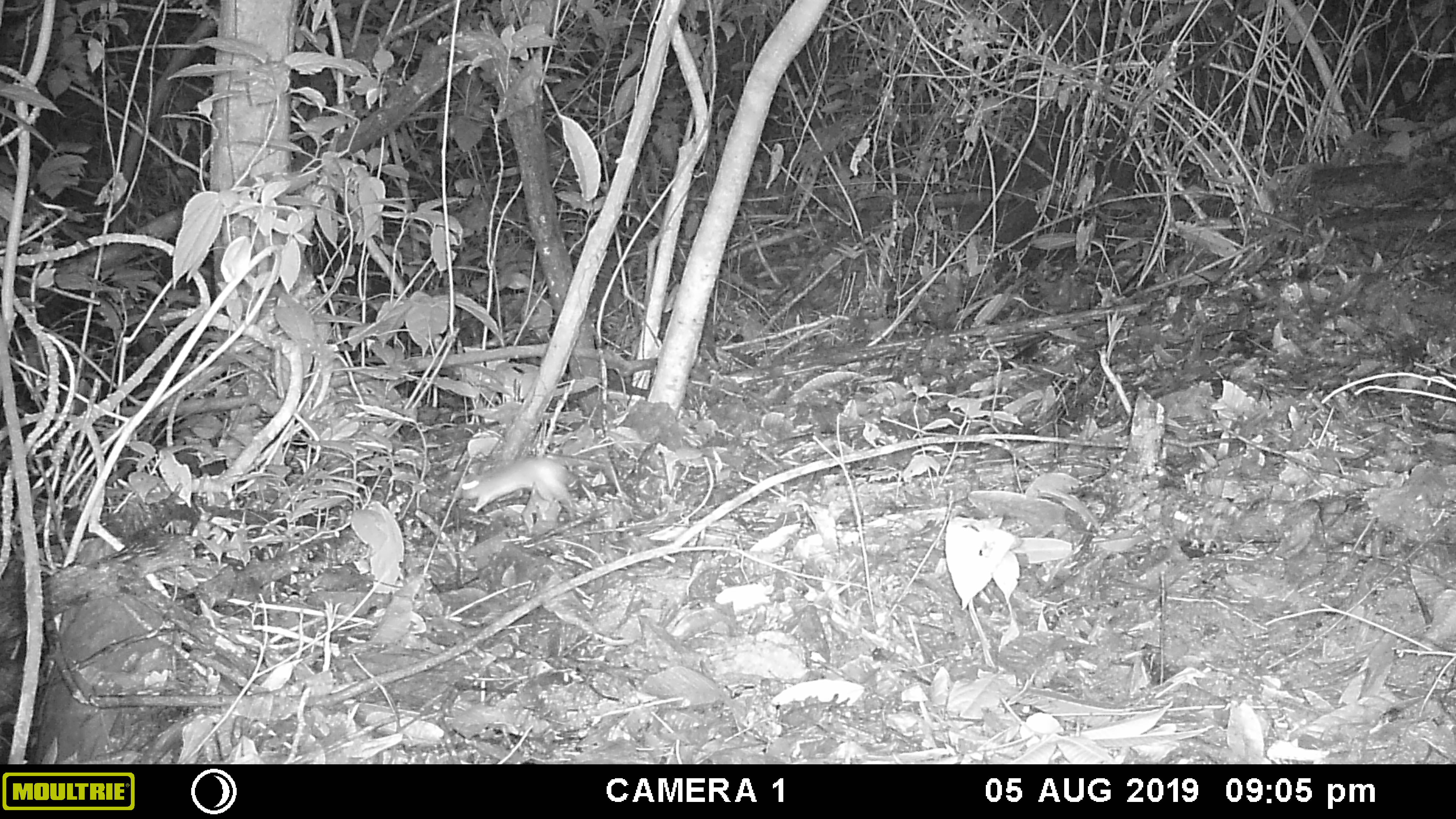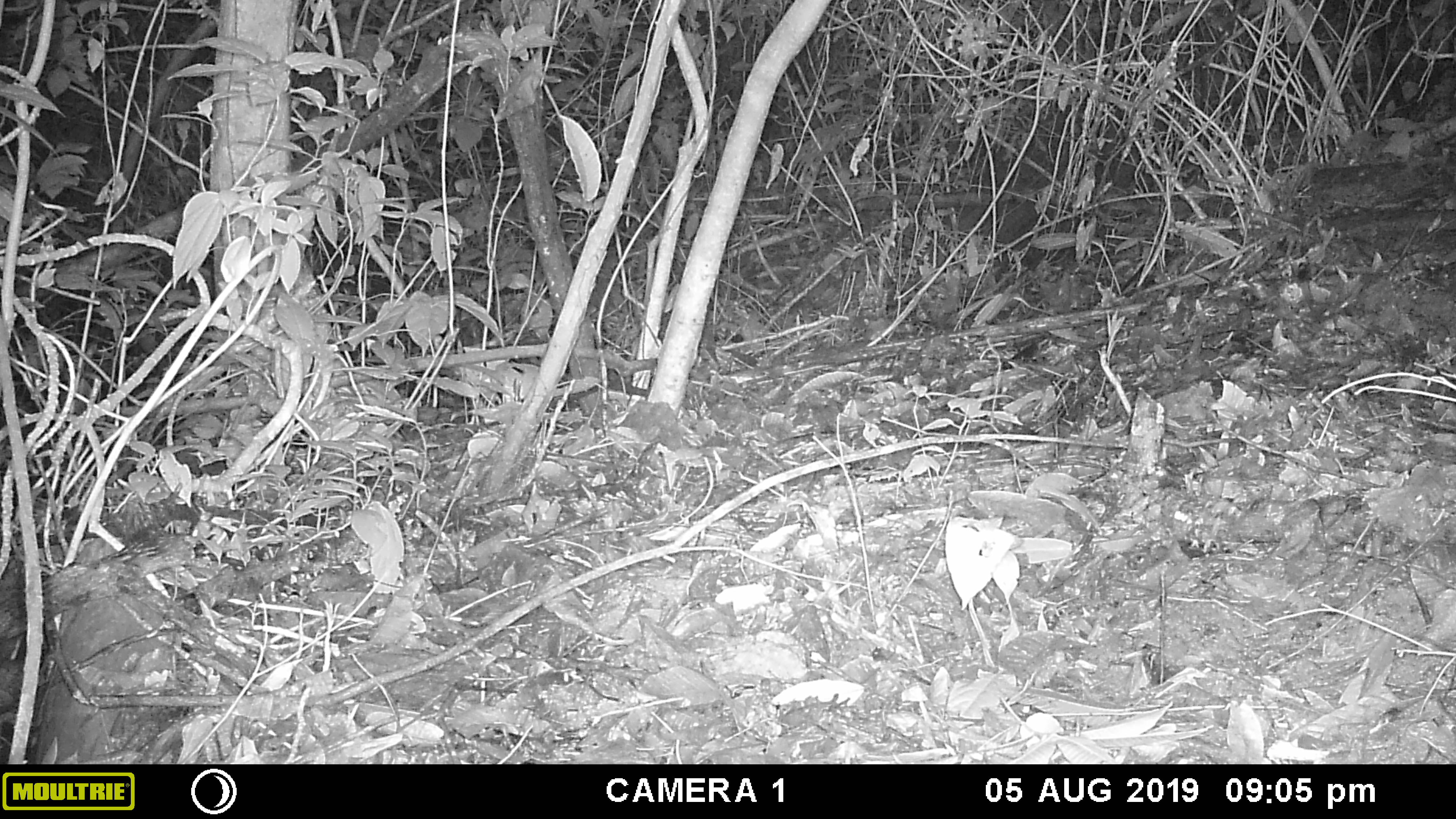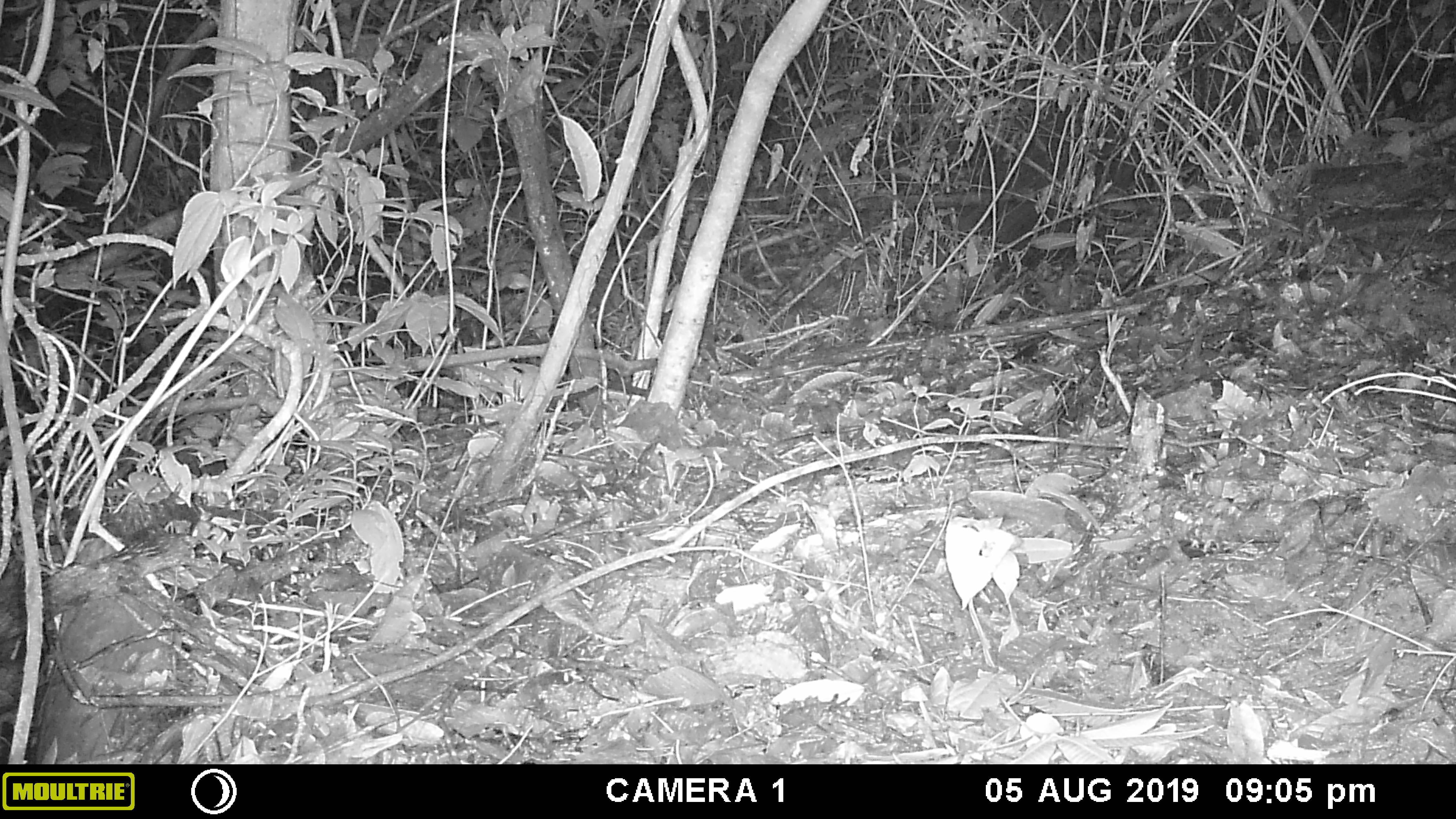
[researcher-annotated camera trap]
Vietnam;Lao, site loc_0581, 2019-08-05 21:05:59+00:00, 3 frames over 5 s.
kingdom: Animalia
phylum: Chordata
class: Mammalia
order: Rodentia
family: Muridae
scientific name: Muridae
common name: old-world mice and rats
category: unidentified murid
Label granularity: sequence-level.